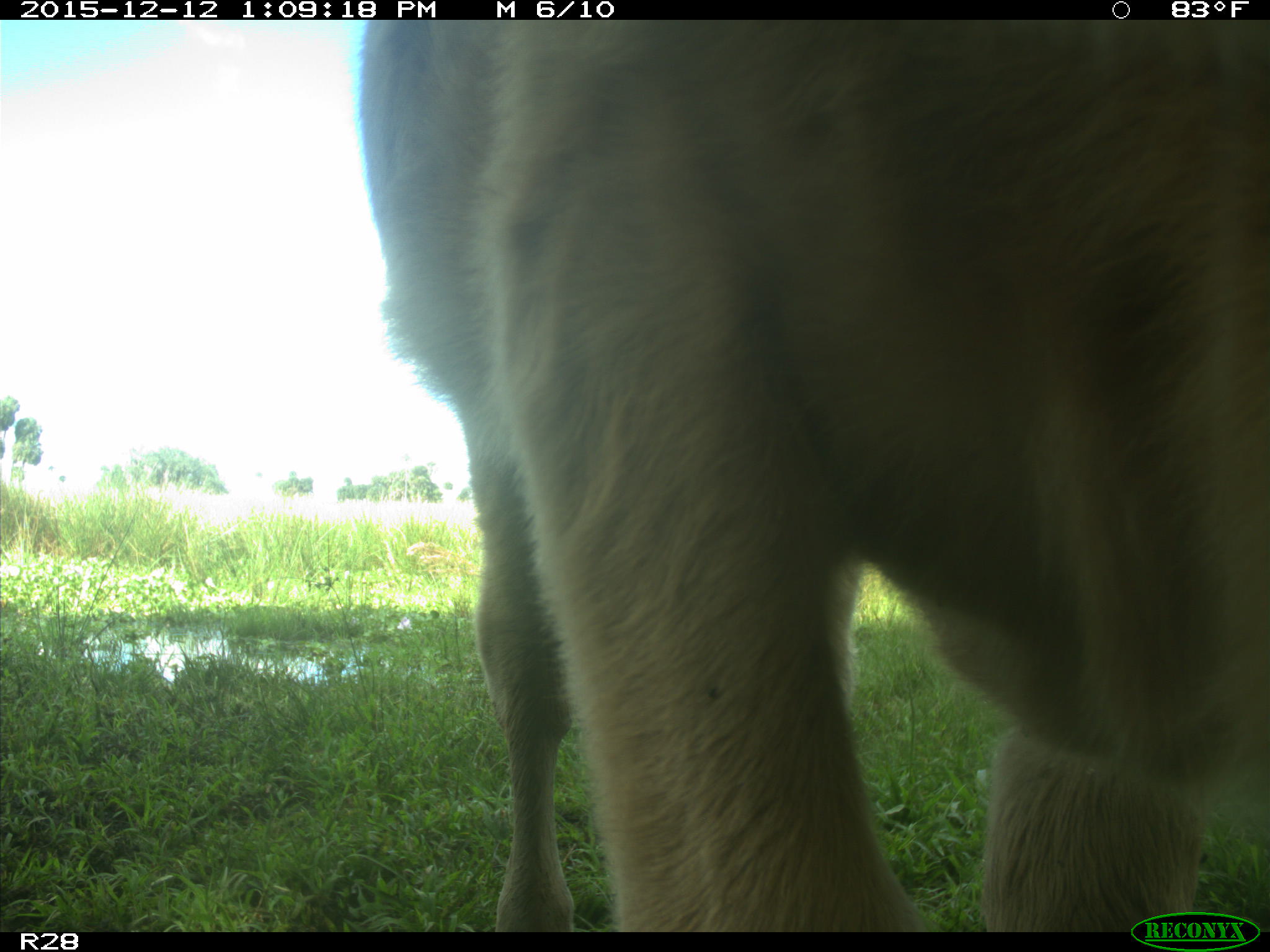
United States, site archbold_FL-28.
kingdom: Animalia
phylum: Chordata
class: Mammalia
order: Artiodactyla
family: Bovidae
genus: Bos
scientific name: Bos taurus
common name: domestic cow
Bos taurus (domestic cow).